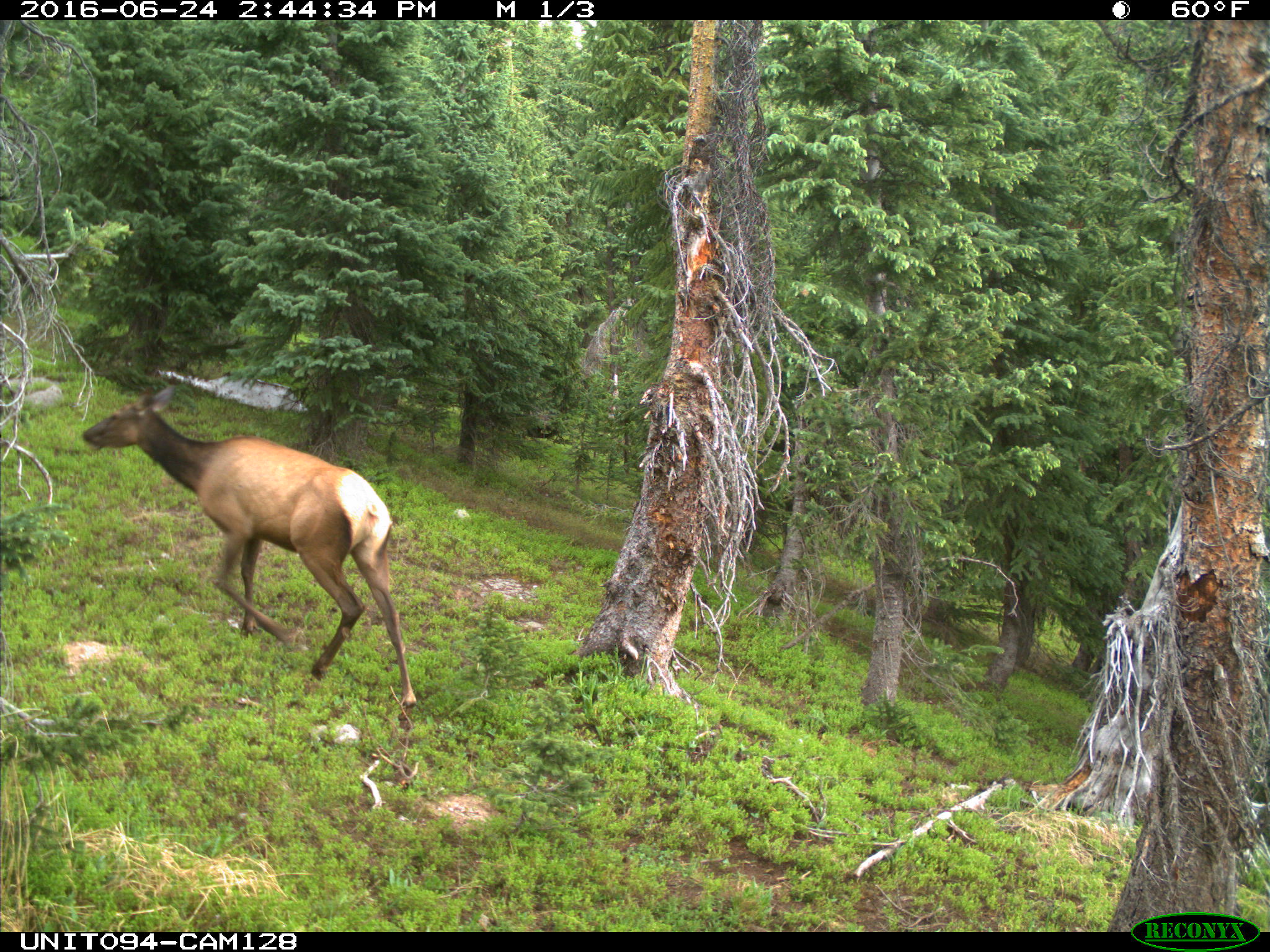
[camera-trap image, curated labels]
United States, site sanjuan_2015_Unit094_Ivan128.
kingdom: Animalia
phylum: Chordata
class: Mammalia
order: Artiodactyla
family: Cervidae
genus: Cervus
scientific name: Cervus elaphus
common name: red deer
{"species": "Cervus elaphus (red deer)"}